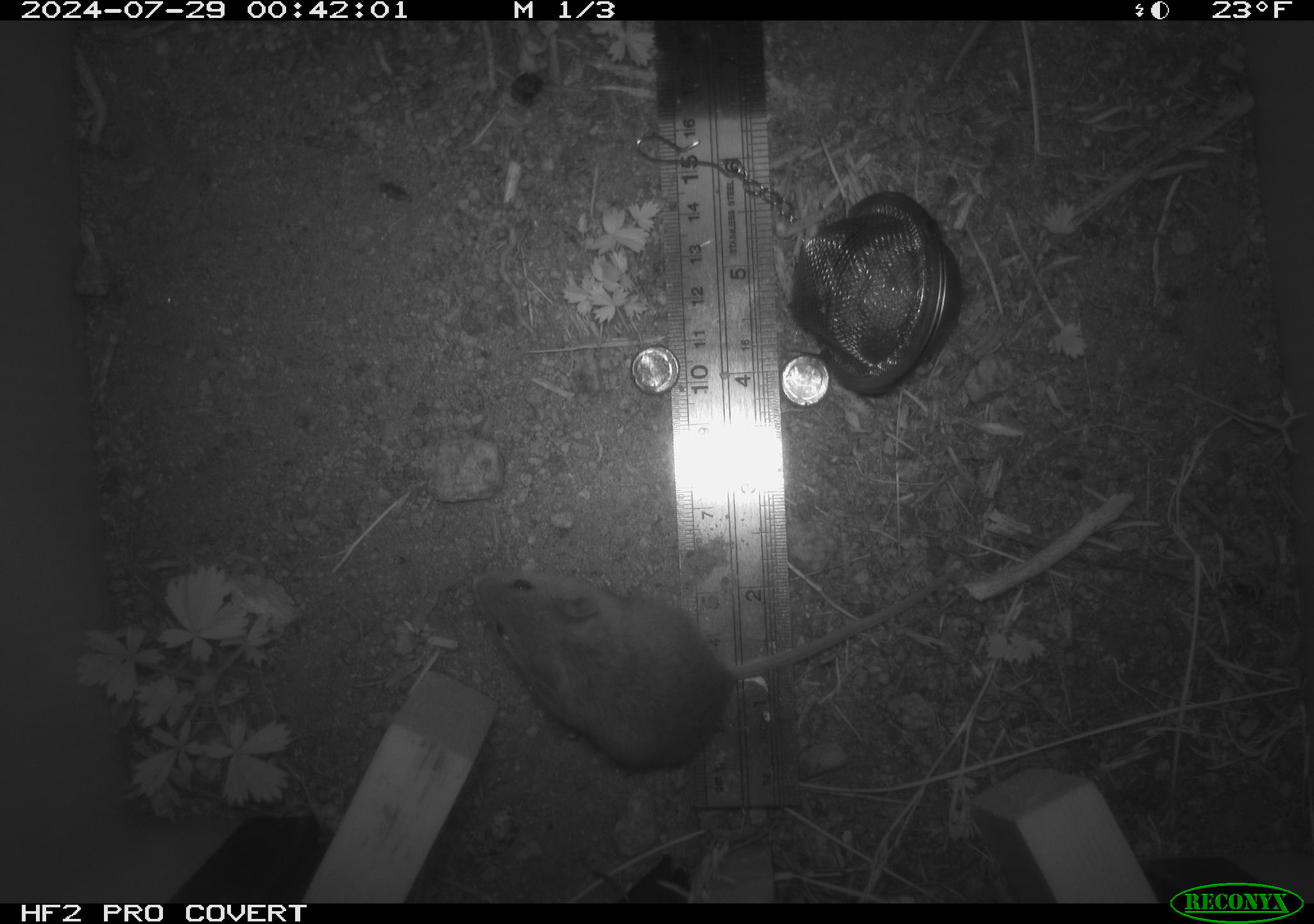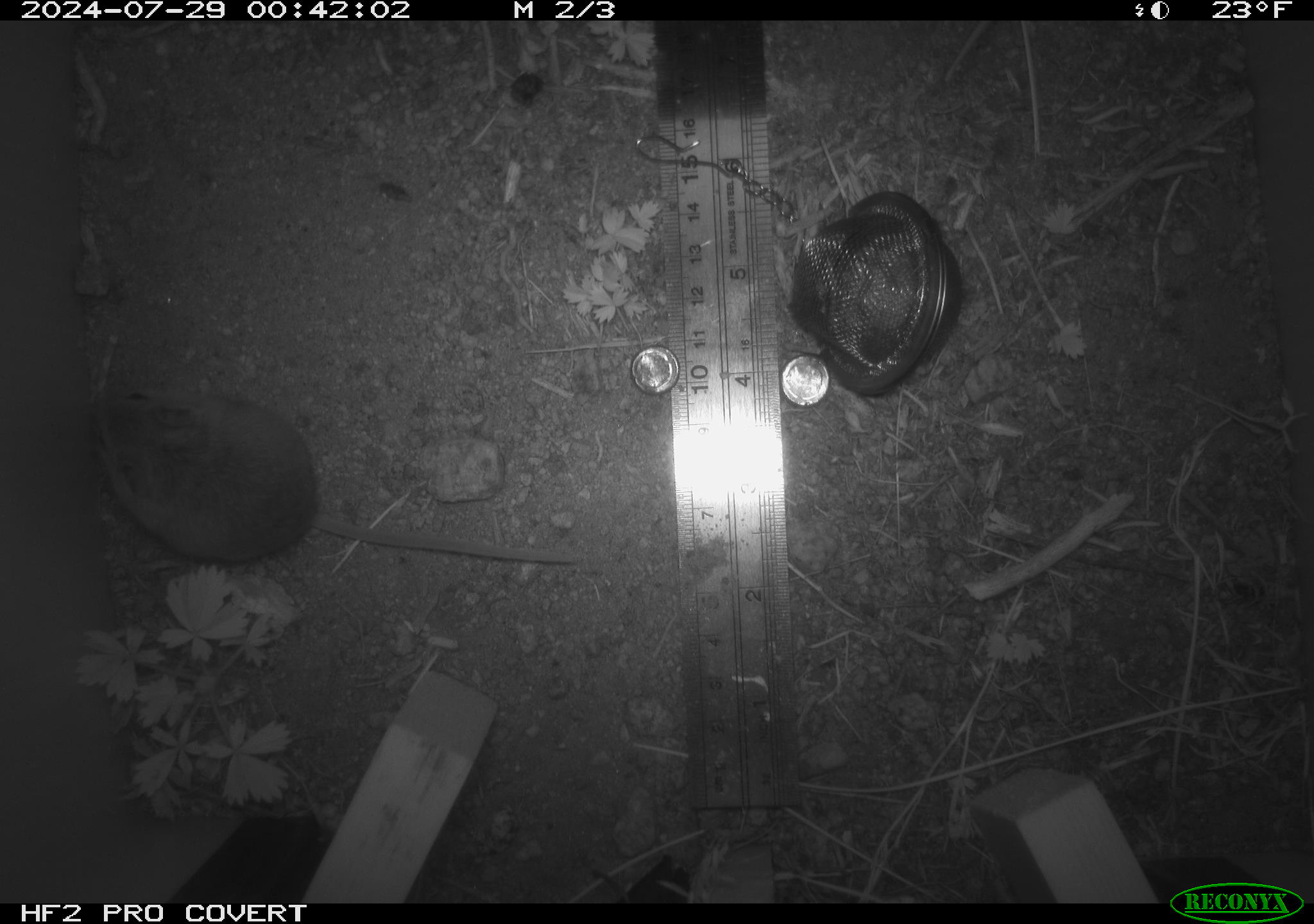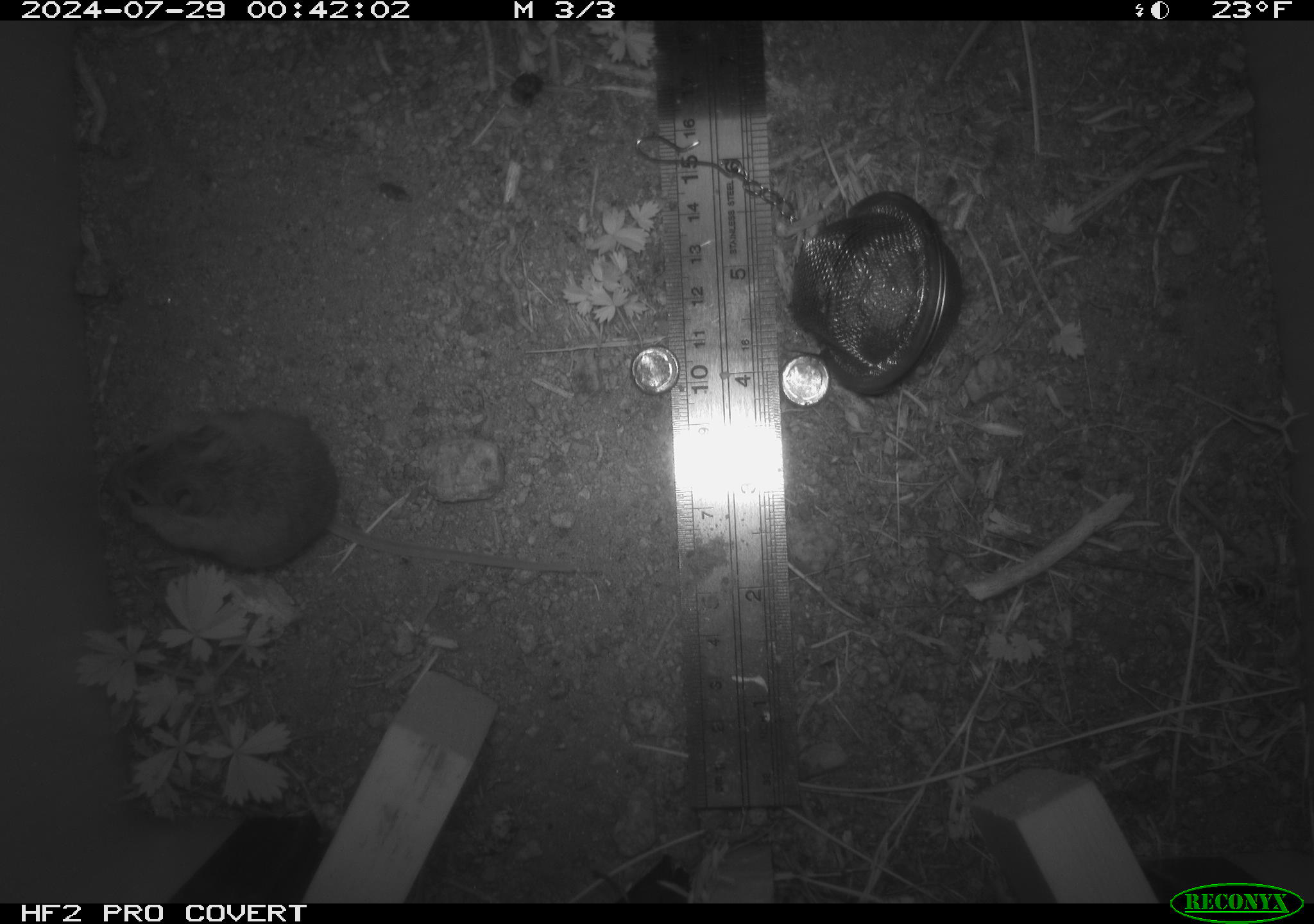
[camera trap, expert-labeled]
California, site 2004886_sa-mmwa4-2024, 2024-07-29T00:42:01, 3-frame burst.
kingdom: Animalia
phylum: Chordata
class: Mammalia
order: Rodentia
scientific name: Rodentia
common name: mouse species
Mouse species (Rodentia).